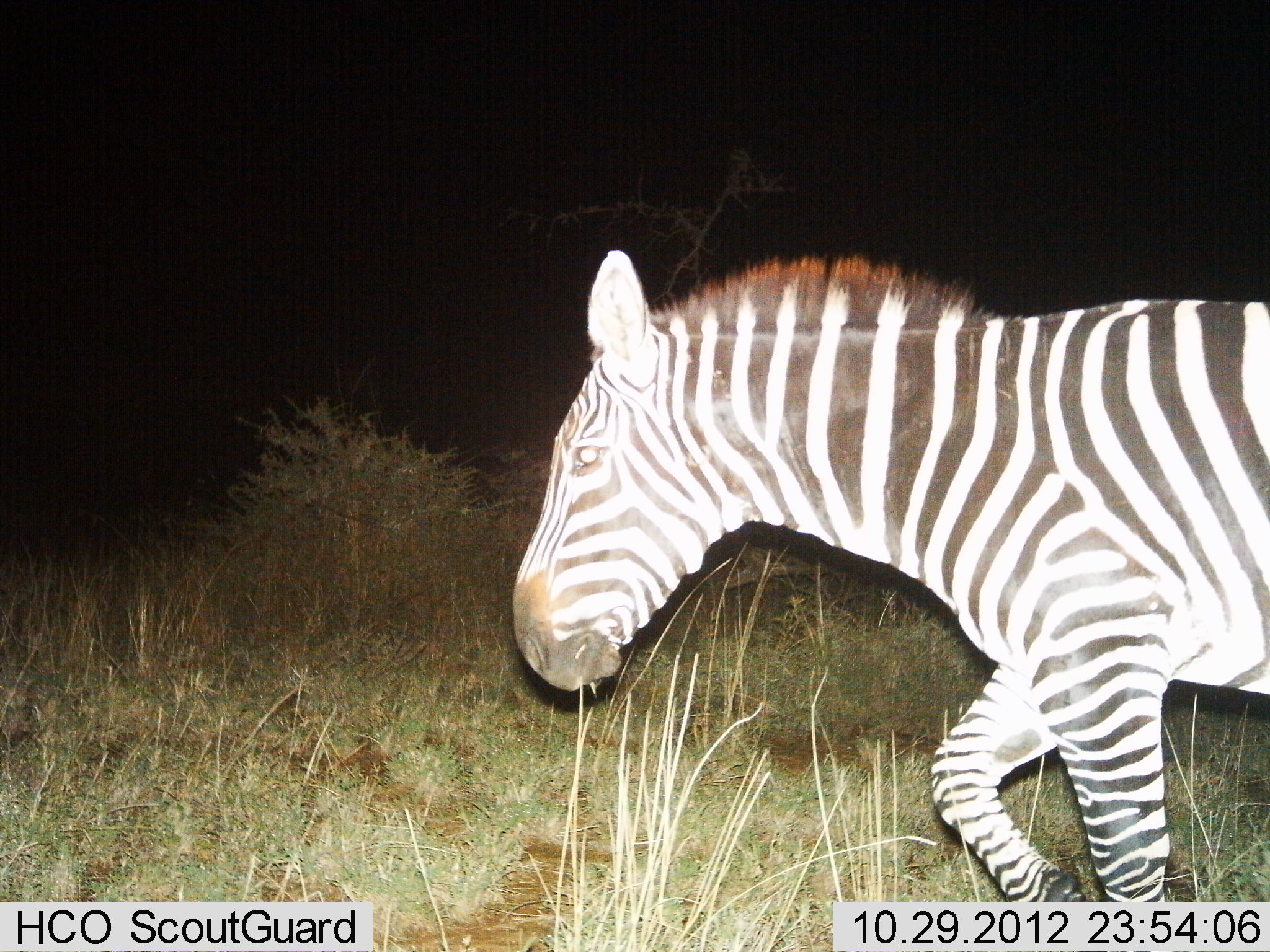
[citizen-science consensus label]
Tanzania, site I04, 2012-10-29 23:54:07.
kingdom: Animalia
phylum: Chordata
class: Mammalia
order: Perissodactyla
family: Equidae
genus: Equus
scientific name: Equus quagga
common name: plains zebra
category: zebra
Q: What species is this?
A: Zebra (plains zebra) (Equus quagga).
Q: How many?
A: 1.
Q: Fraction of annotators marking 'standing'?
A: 20%.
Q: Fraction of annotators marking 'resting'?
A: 0%.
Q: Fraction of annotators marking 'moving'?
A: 90%.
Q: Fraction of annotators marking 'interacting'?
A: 0%.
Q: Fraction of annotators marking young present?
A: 0%.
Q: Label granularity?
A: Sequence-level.